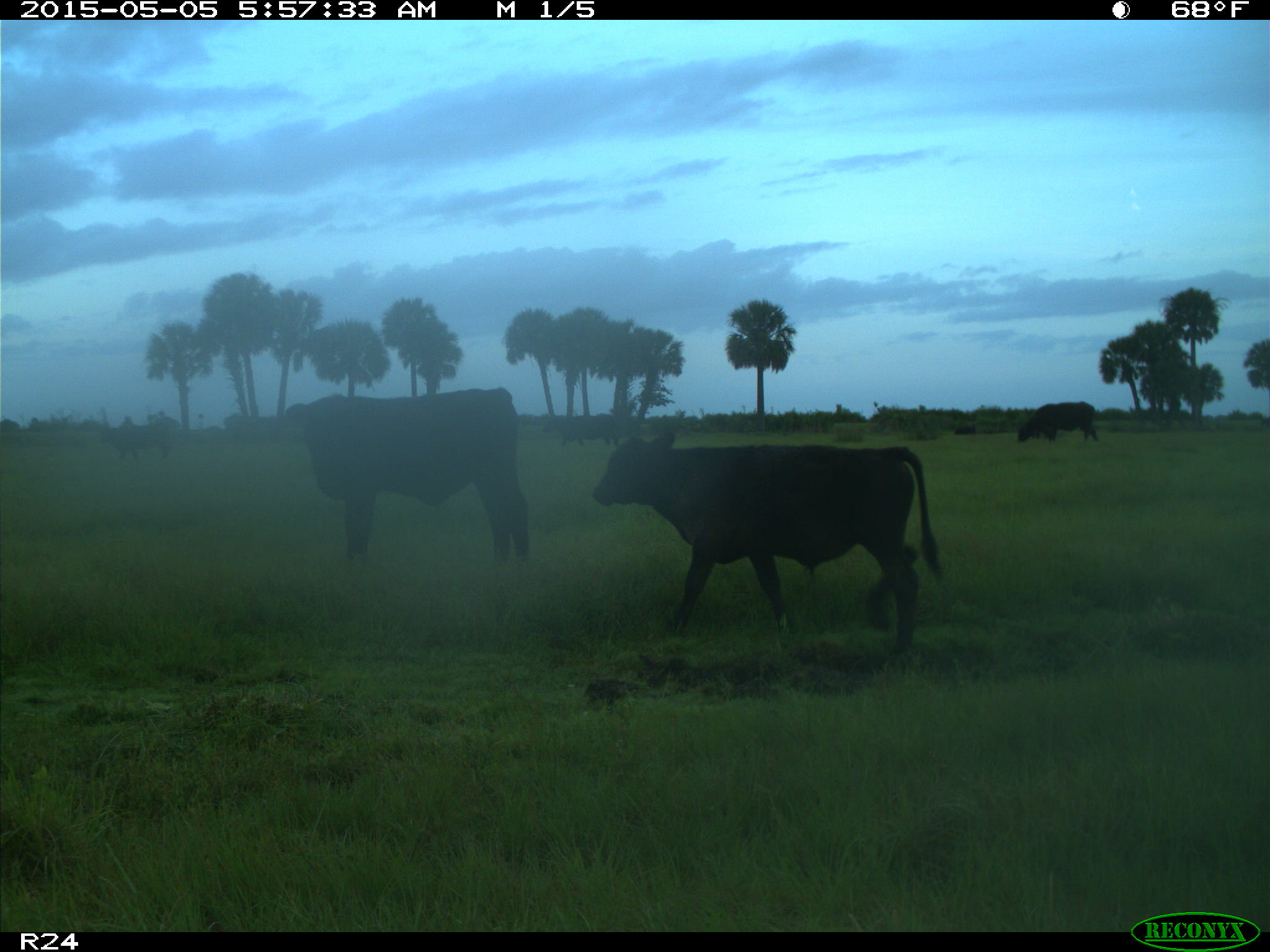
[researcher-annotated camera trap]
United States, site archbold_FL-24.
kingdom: Animalia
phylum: Chordata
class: Mammalia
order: Artiodactyla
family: Bovidae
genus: Bos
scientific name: Bos taurus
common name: domestic cow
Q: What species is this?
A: Bos taurus (domestic cow).